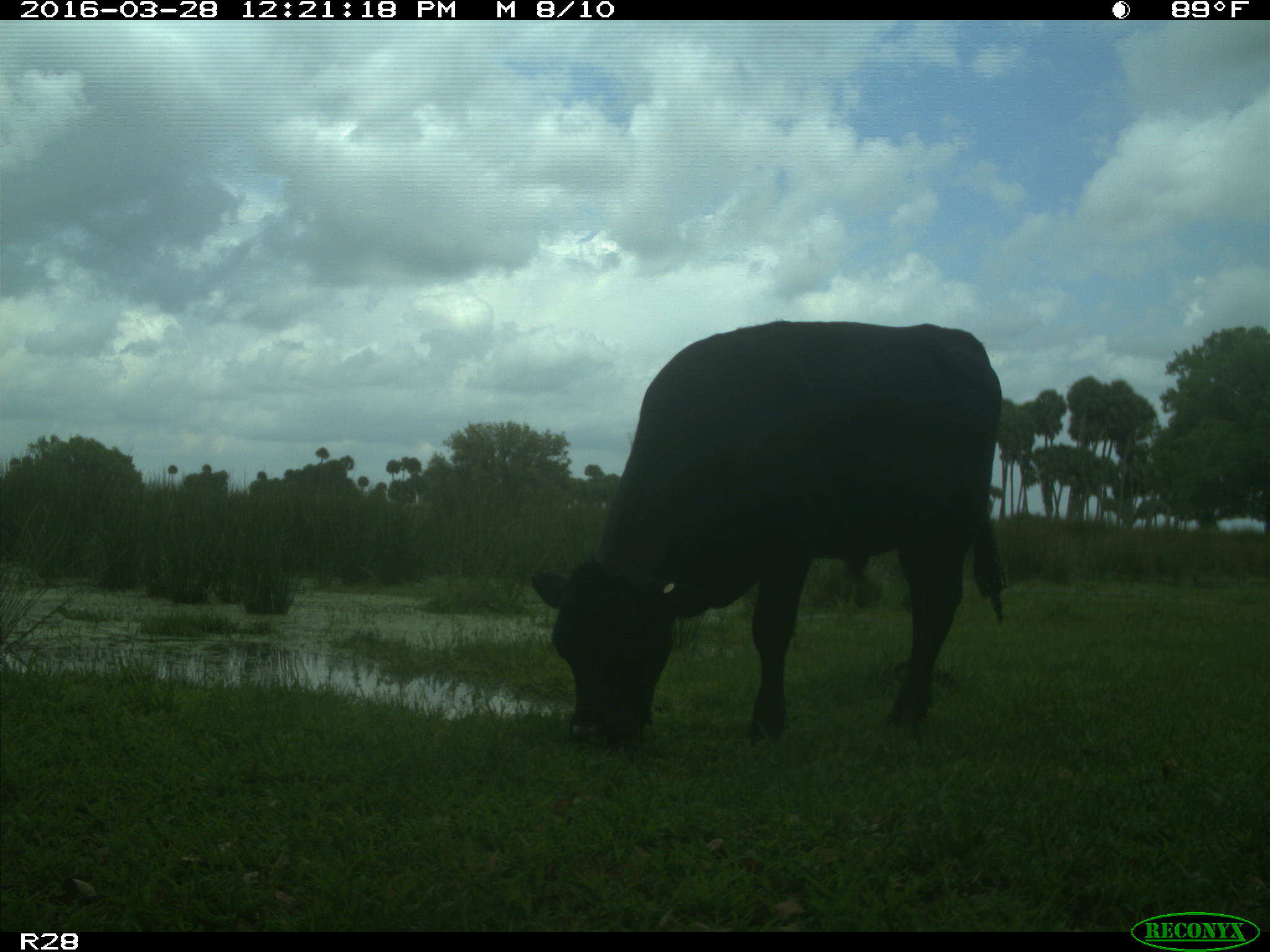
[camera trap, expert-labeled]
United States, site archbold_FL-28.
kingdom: Animalia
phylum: Chordata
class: Mammalia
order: Artiodactyla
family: Bovidae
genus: Bos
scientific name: Bos taurus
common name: domestic cow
Bos taurus (domestic cow).